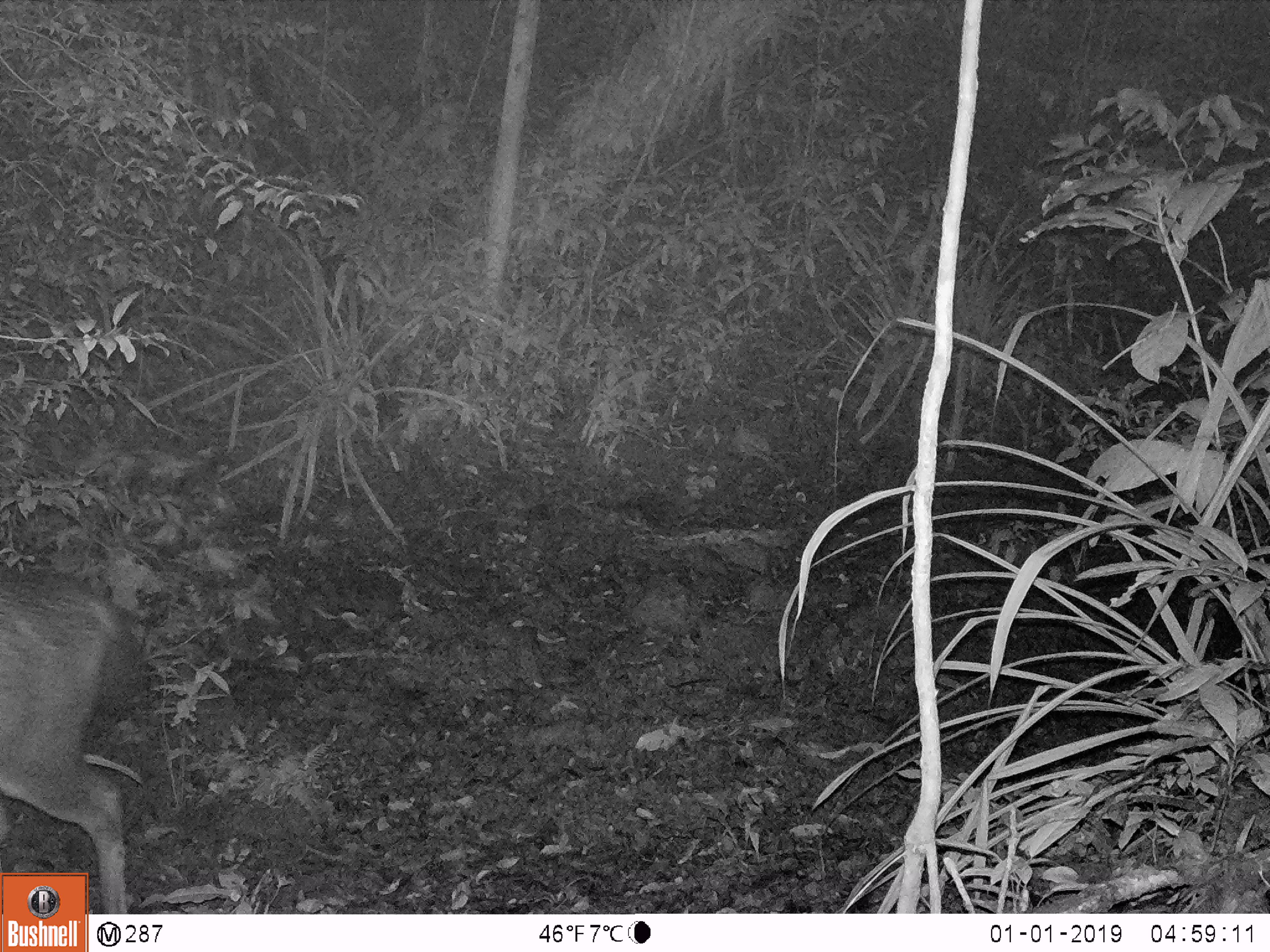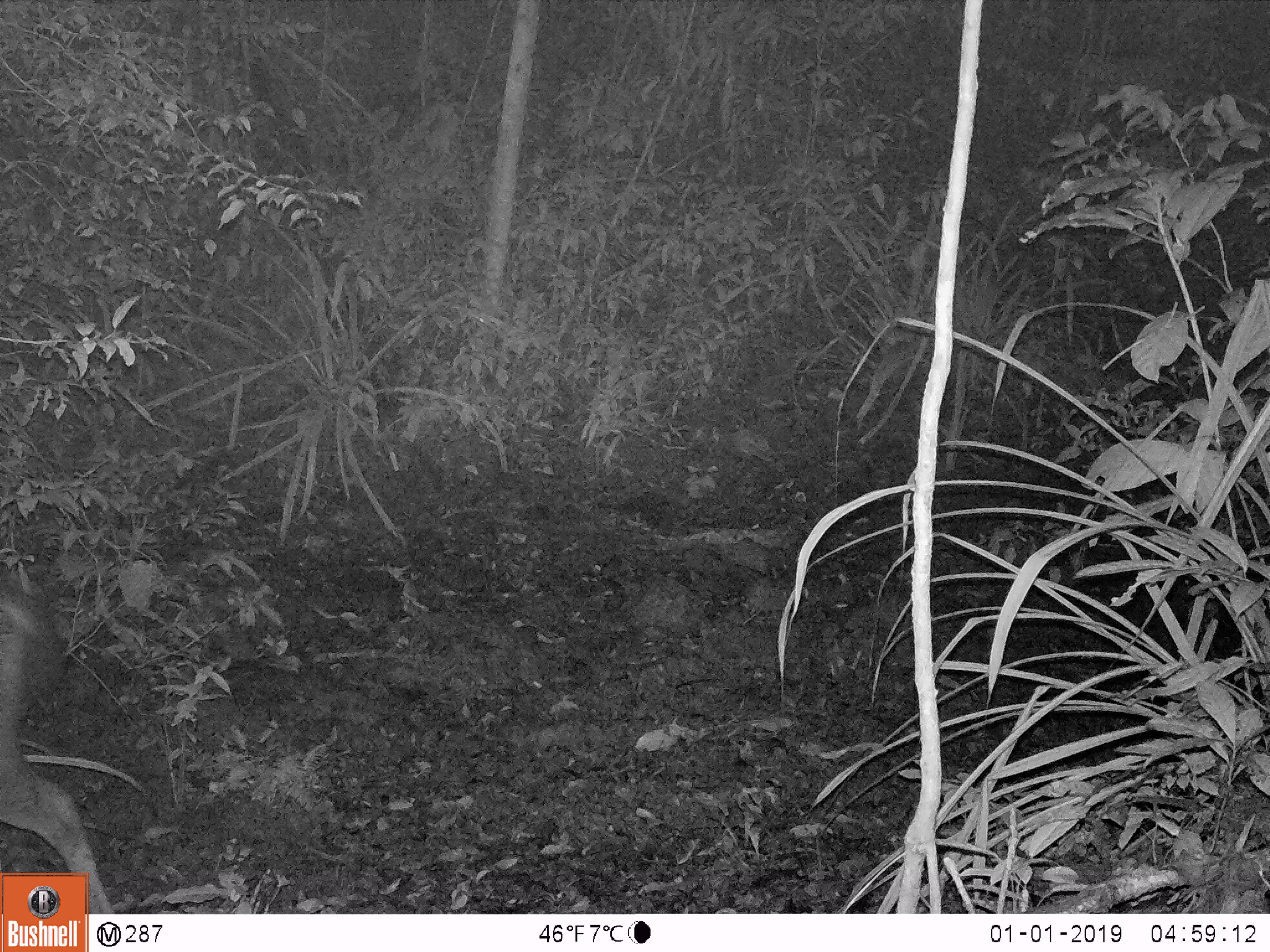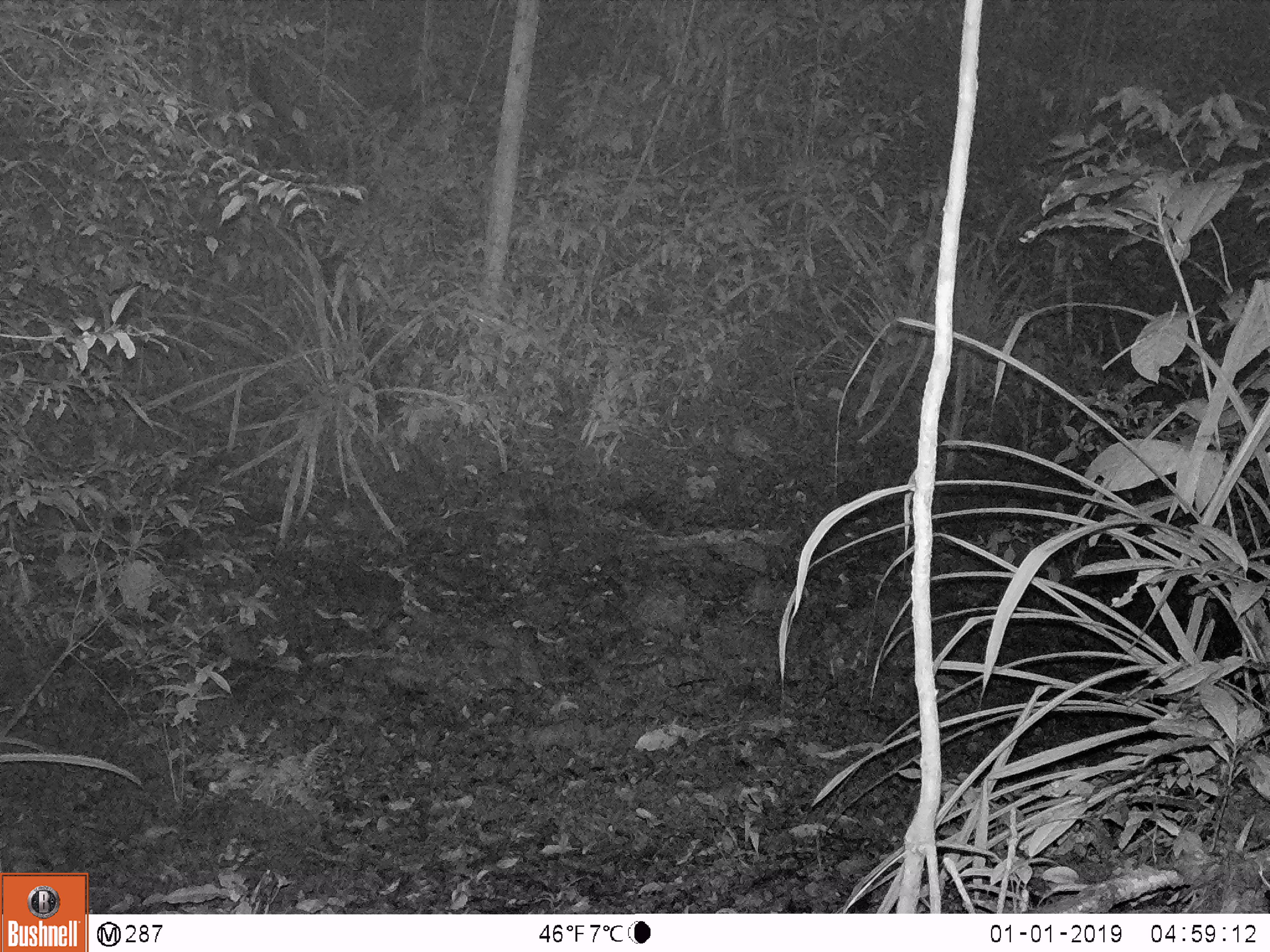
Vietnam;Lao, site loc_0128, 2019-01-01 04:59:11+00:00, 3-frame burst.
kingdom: Animalia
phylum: Chordata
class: Mammalia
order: Artiodactyla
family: Cervidae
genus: Rusa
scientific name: Rusa unicolor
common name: sambar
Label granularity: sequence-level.